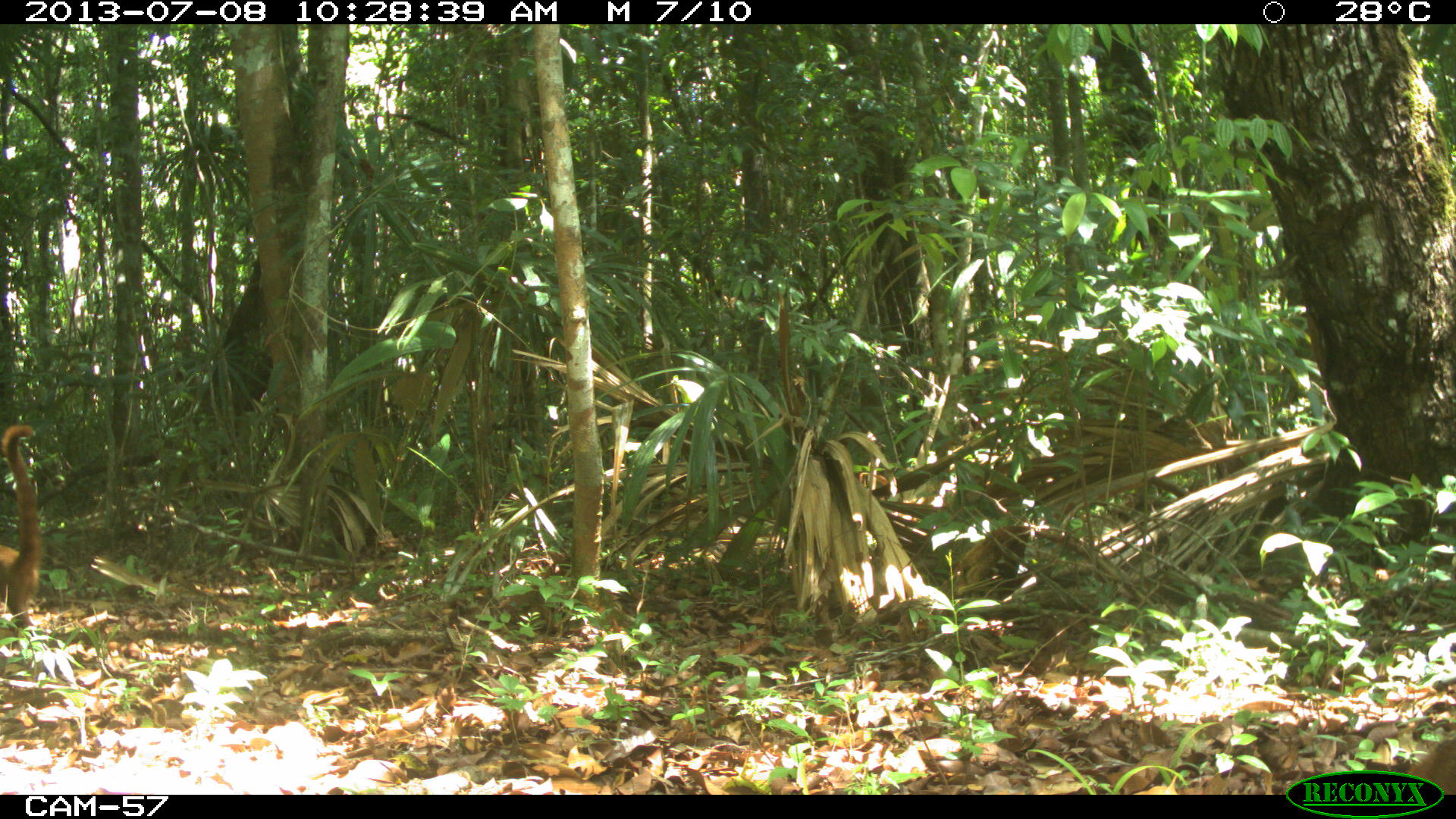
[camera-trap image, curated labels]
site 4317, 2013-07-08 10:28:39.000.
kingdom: Animalia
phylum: Chordata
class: Mammalia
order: Carnivora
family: Procyonidae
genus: Nasua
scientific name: Nasua narica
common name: white-nosed coati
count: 2